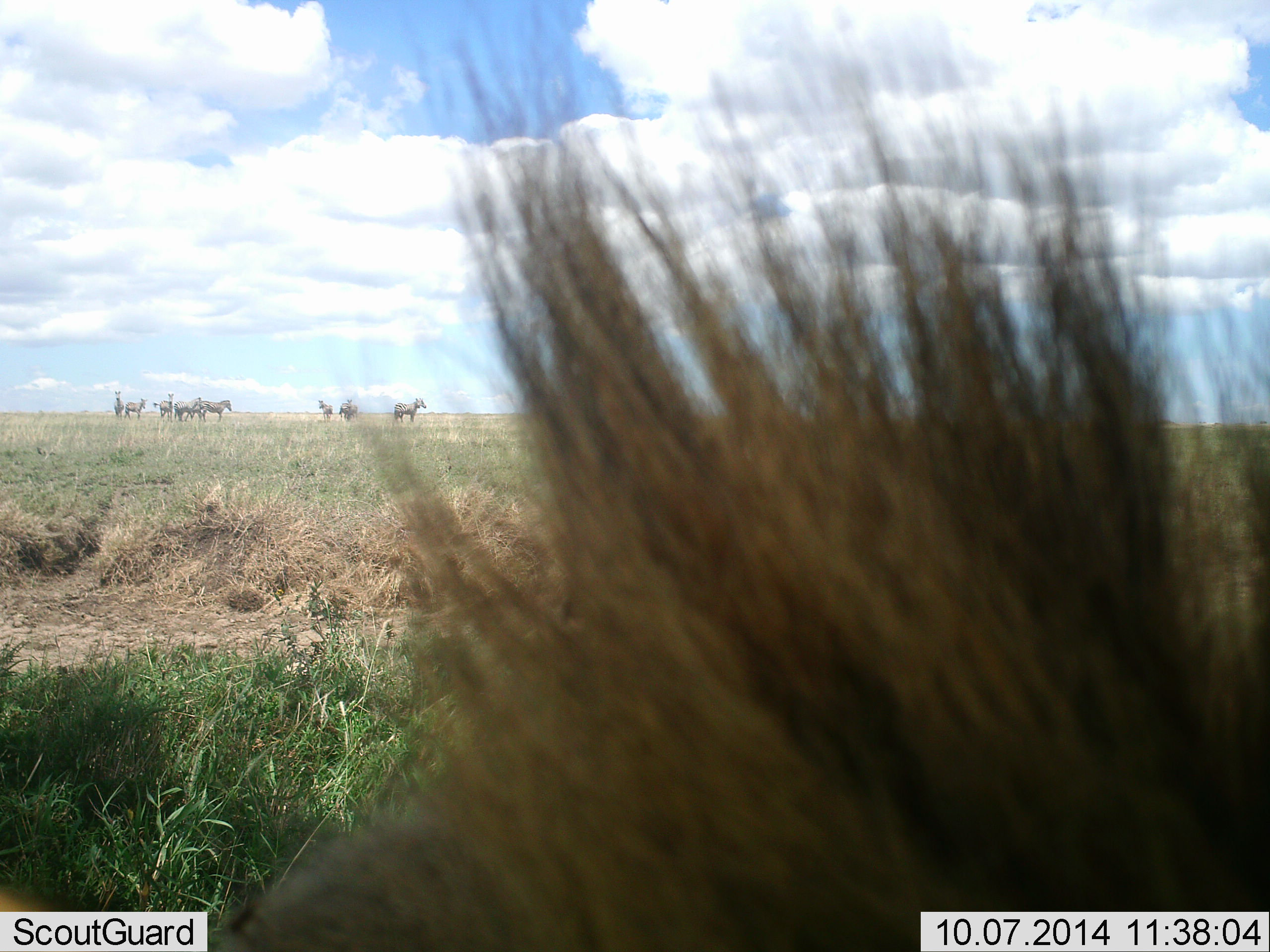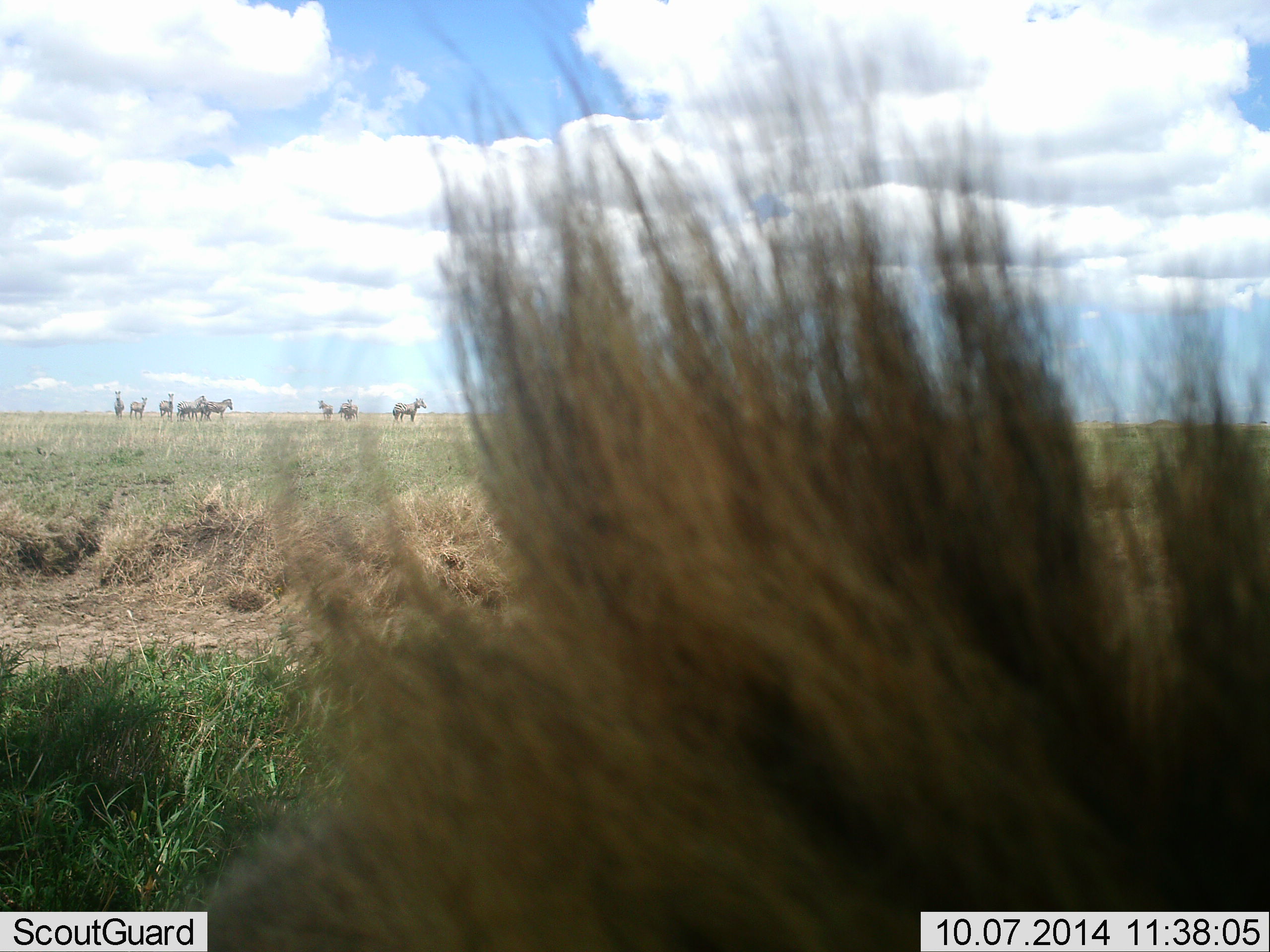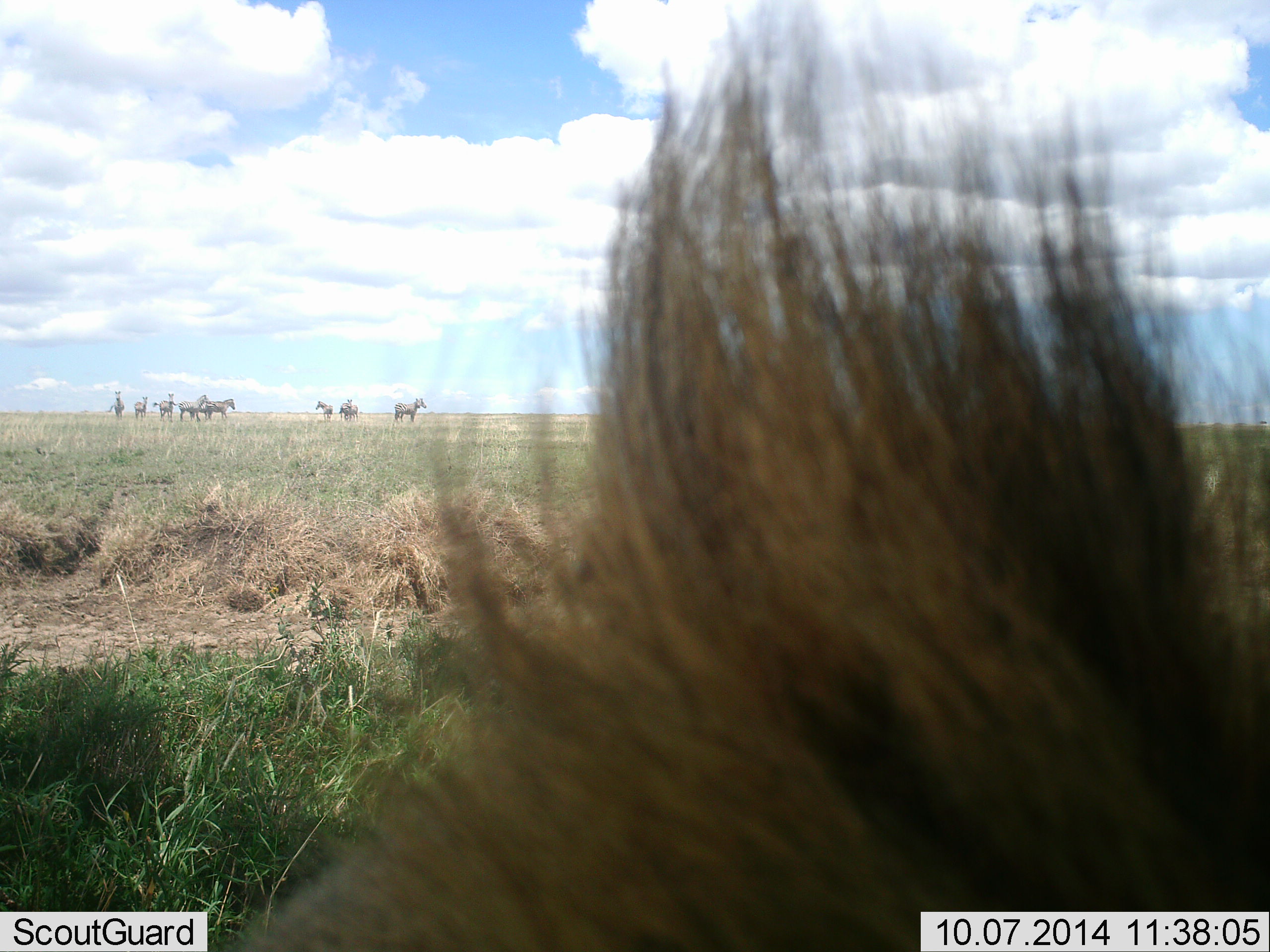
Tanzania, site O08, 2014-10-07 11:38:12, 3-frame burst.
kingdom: Animalia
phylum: Chordata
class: Mammalia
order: Carnivora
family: Felidae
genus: Panthera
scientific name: Panthera leo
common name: lion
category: lionmale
Lionmale (lion) (Panthera leo), count 1. Behavior (volunteer vote fractions): standing 30%, resting 60%, moving 10%, interacting 0%. Young present (vote fraction): 0%. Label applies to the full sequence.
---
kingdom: Animalia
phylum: Chordata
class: Mammalia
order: Perissodactyla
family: Equidae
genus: Equus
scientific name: Equus quagga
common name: plains zebra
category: zebra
Zebra (plains zebra) (Equus quagga), count 8. Behavior (volunteer vote fractions): standing 85%, resting 0%, moving 30%, interacting 5%. Young present (vote fraction): 0%. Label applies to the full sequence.